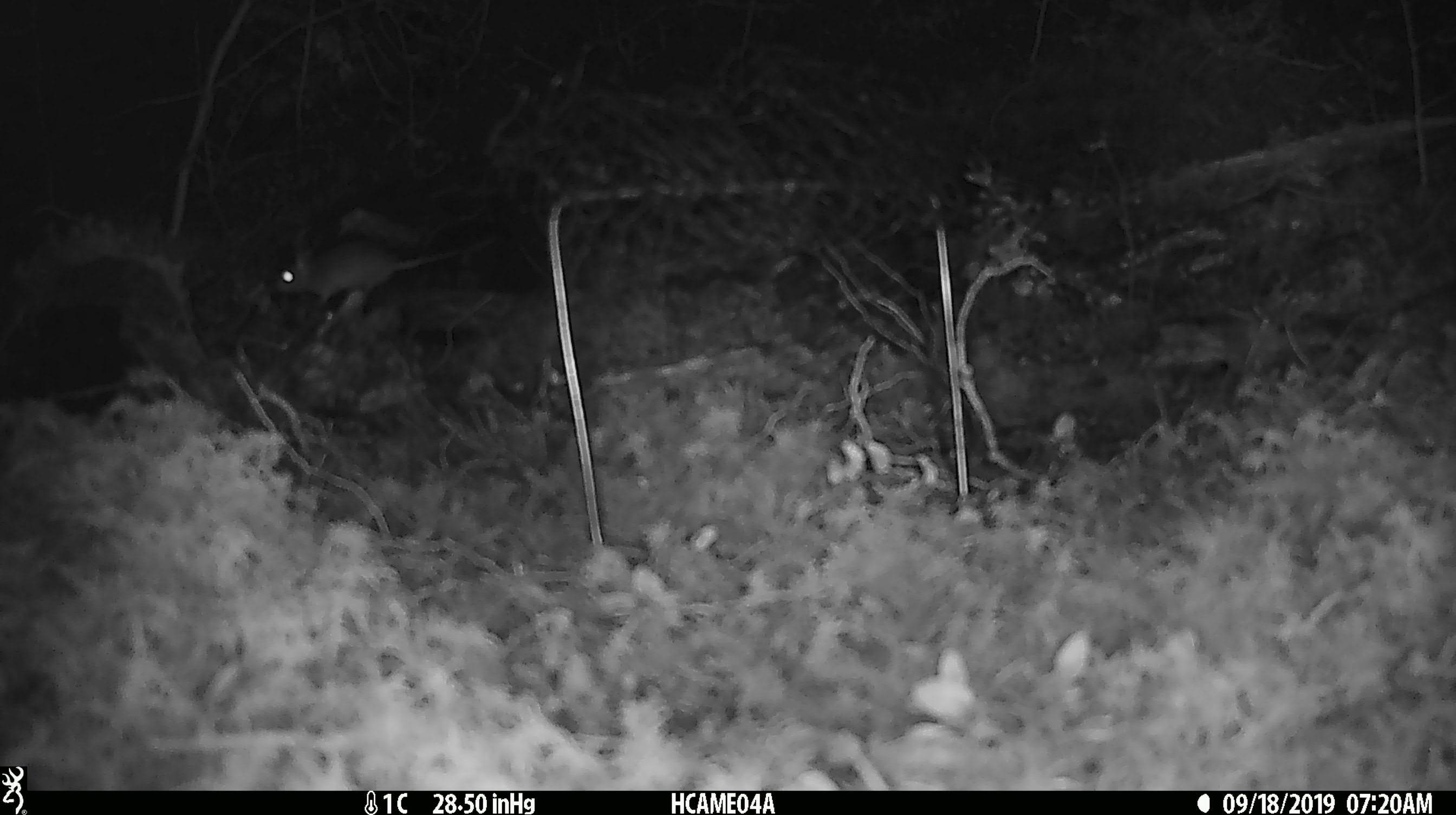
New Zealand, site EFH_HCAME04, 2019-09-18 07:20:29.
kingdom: Animalia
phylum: Chordata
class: Mammalia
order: Rodentia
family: Muridae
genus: Mus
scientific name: Mus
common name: mouse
Mouse (Mus).